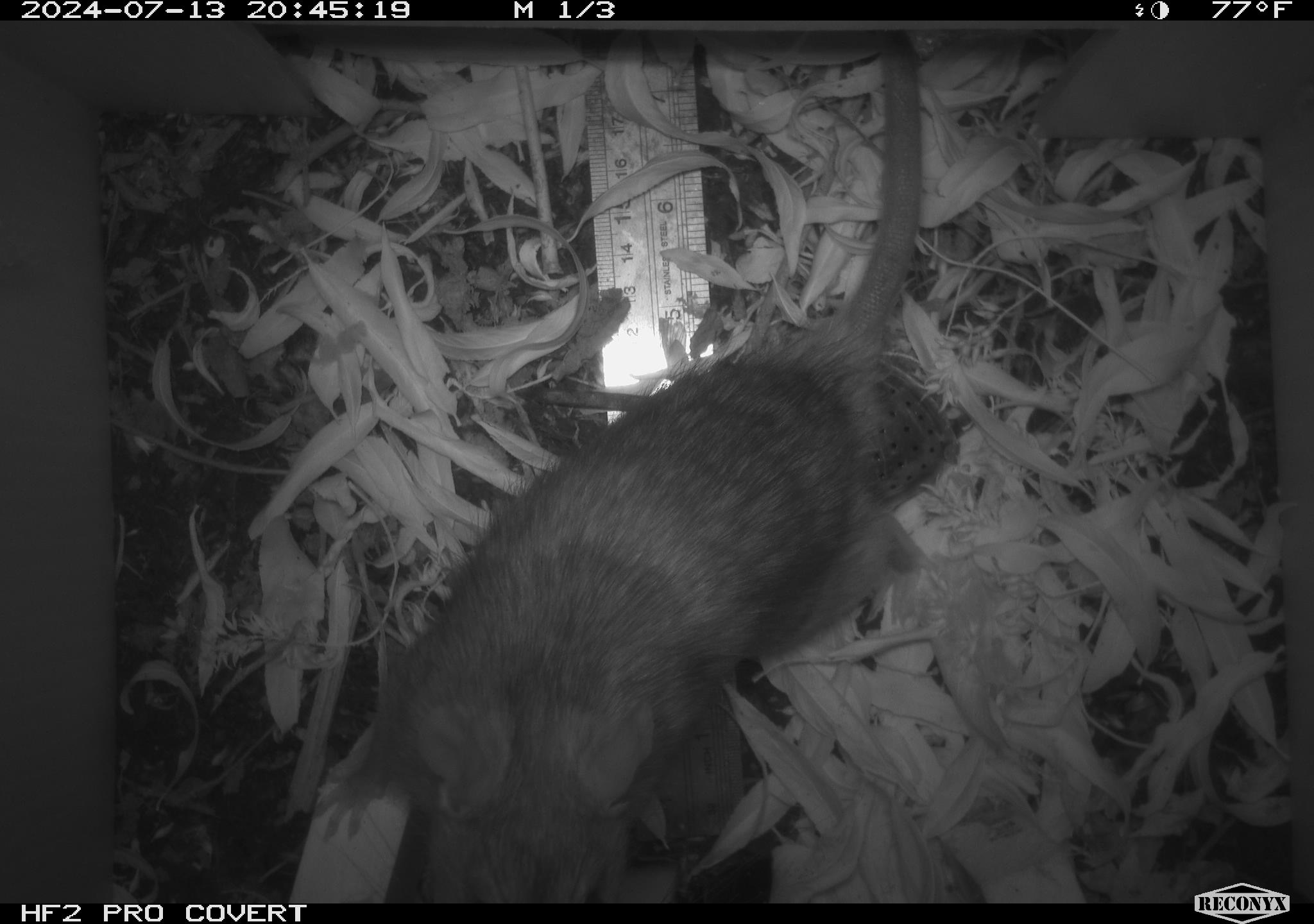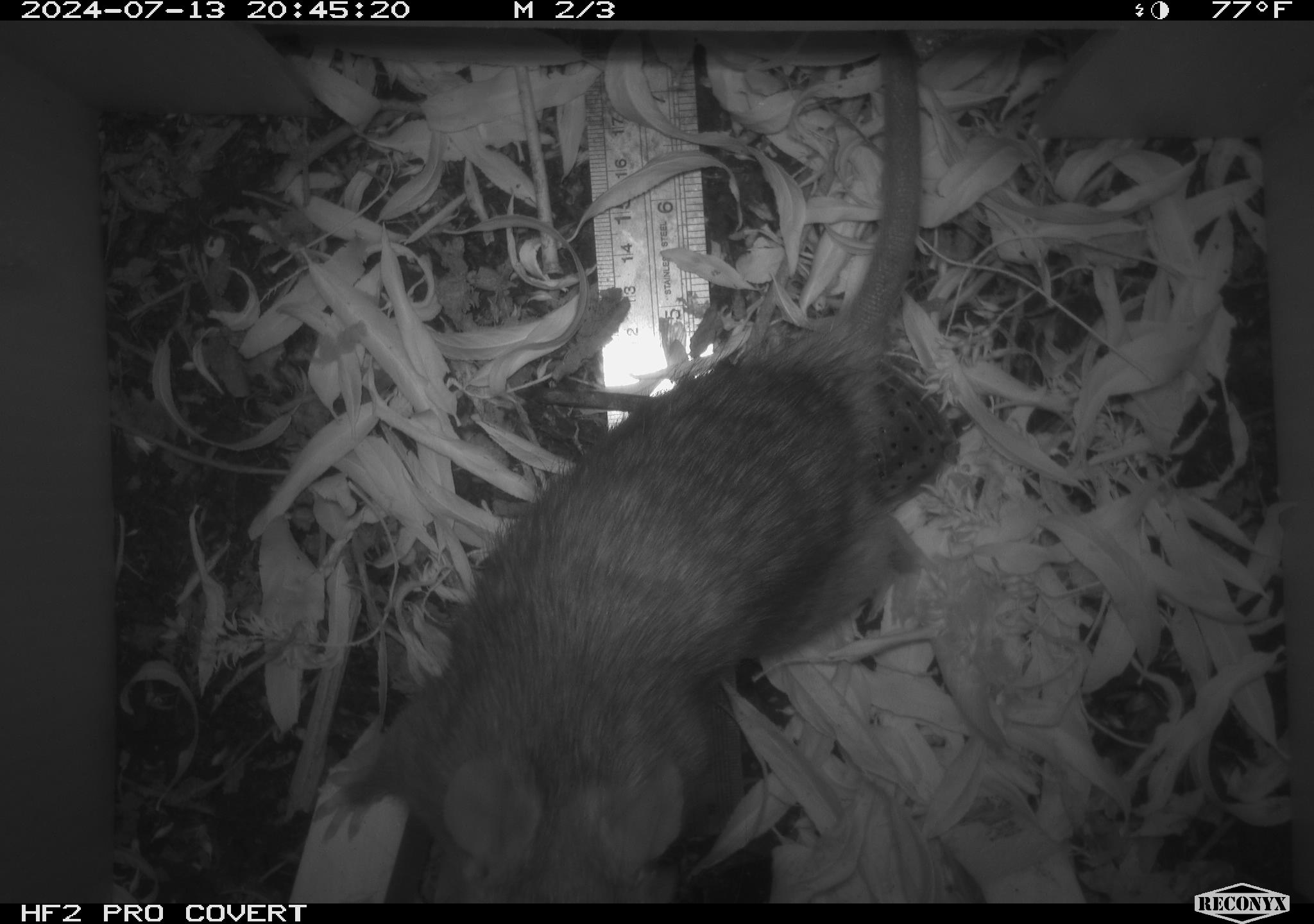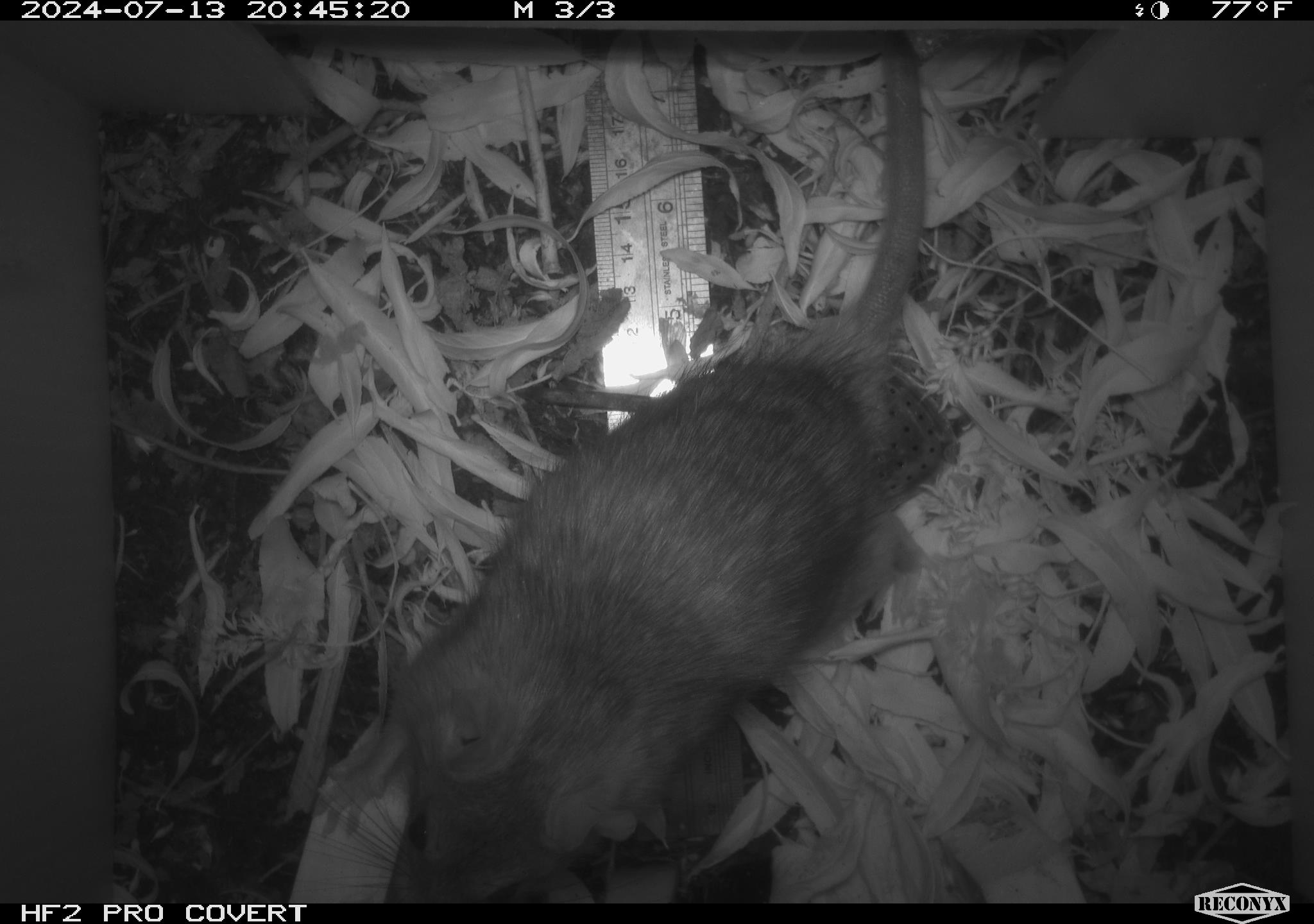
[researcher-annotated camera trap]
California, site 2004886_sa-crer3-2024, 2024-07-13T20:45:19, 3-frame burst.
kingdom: Animalia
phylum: Chordata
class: Mammalia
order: Rodentia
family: Muridae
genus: Rattus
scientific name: Rattus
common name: rat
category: rattus species